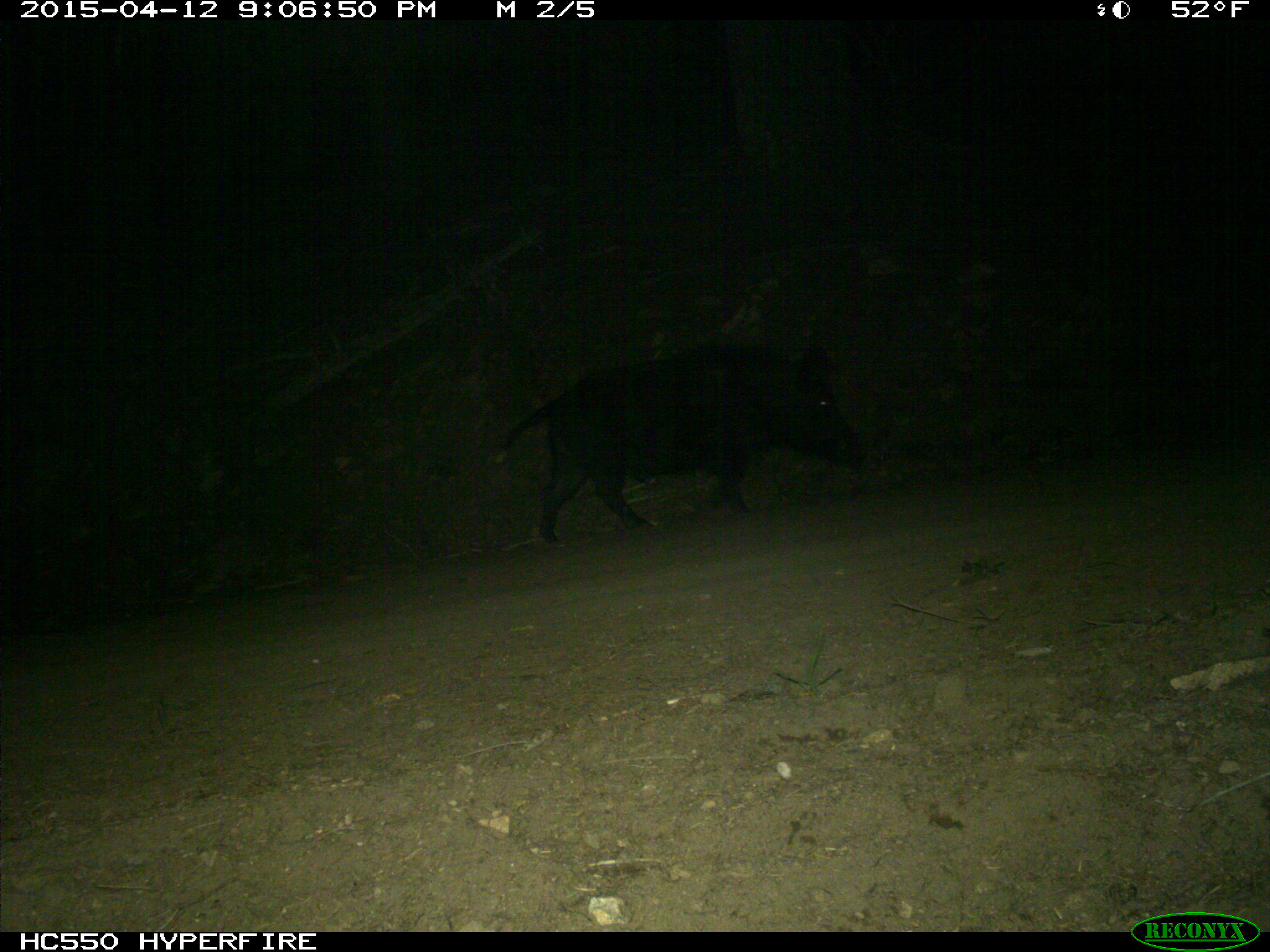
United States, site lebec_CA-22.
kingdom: Animalia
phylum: Chordata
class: Mammalia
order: Artiodactyla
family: Suidae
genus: Sus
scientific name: Sus scrofa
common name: wild boar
Sus scrofa (wild boar).